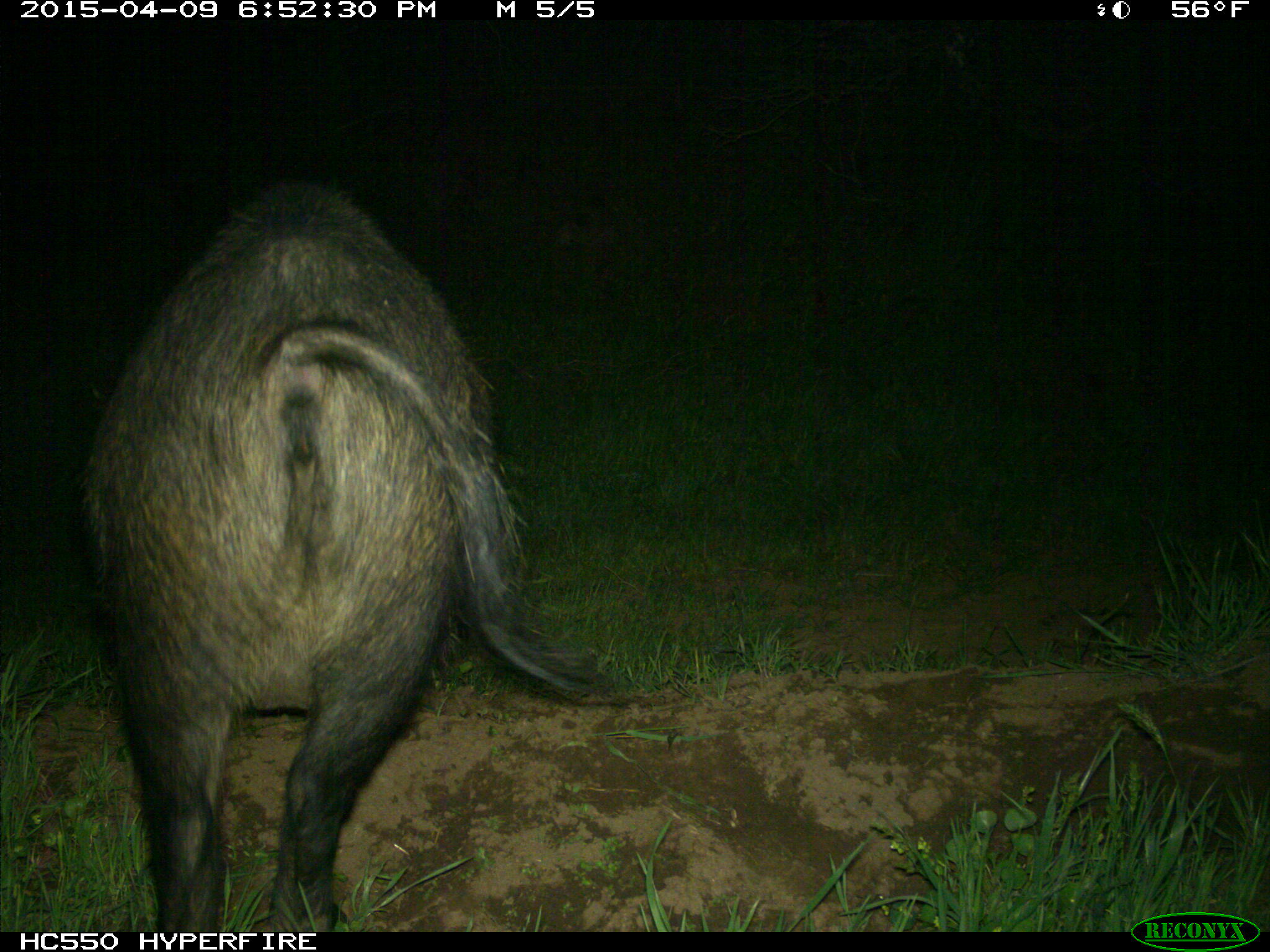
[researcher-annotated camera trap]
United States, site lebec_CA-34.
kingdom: Animalia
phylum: Chordata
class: Mammalia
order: Artiodactyla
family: Suidae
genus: Sus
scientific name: Sus scrofa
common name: wild boar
Sus scrofa (wild boar).